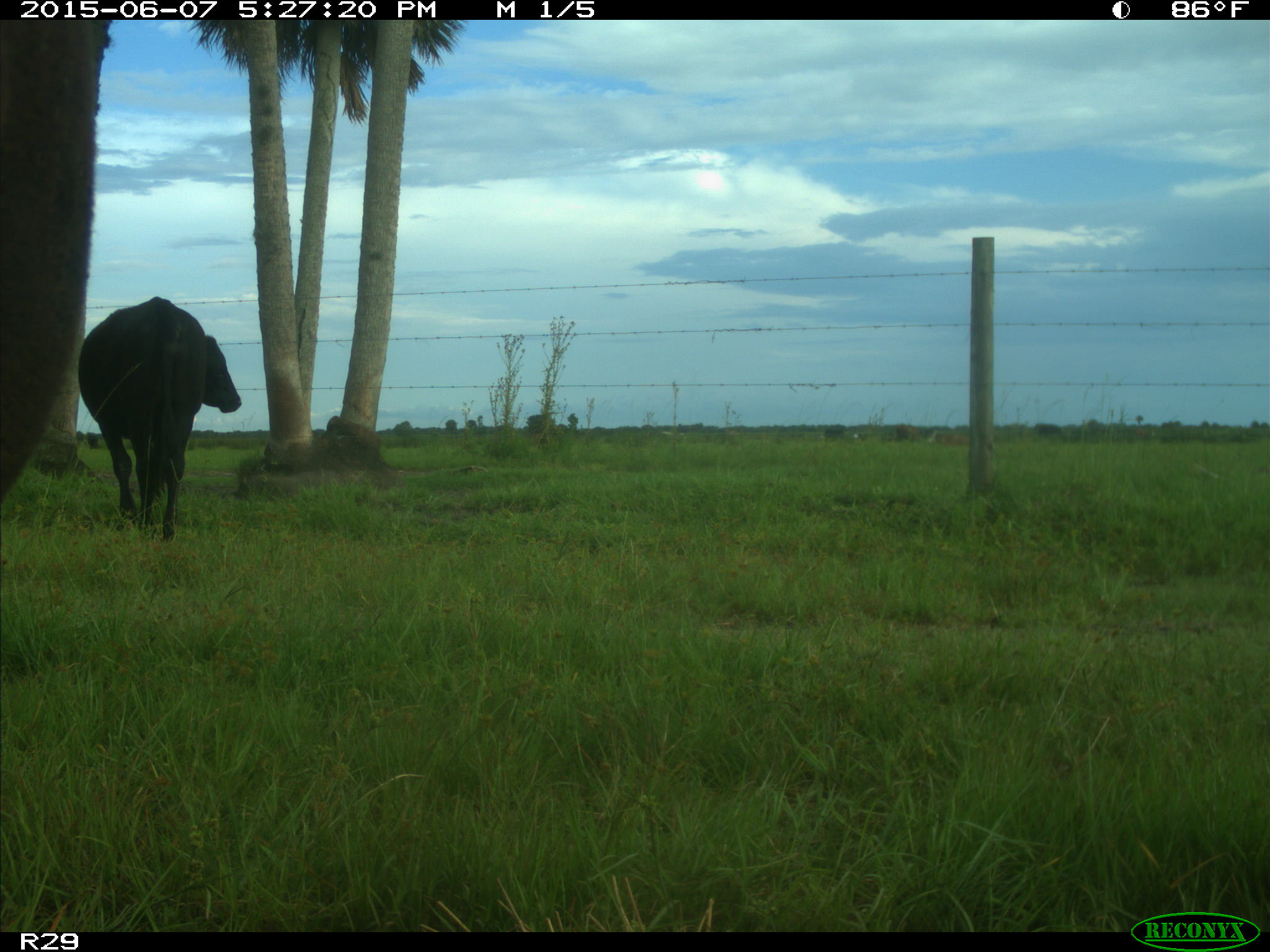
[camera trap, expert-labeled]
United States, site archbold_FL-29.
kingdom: Animalia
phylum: Chordata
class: Mammalia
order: Artiodactyla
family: Bovidae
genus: Bos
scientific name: Bos taurus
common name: domestic cow